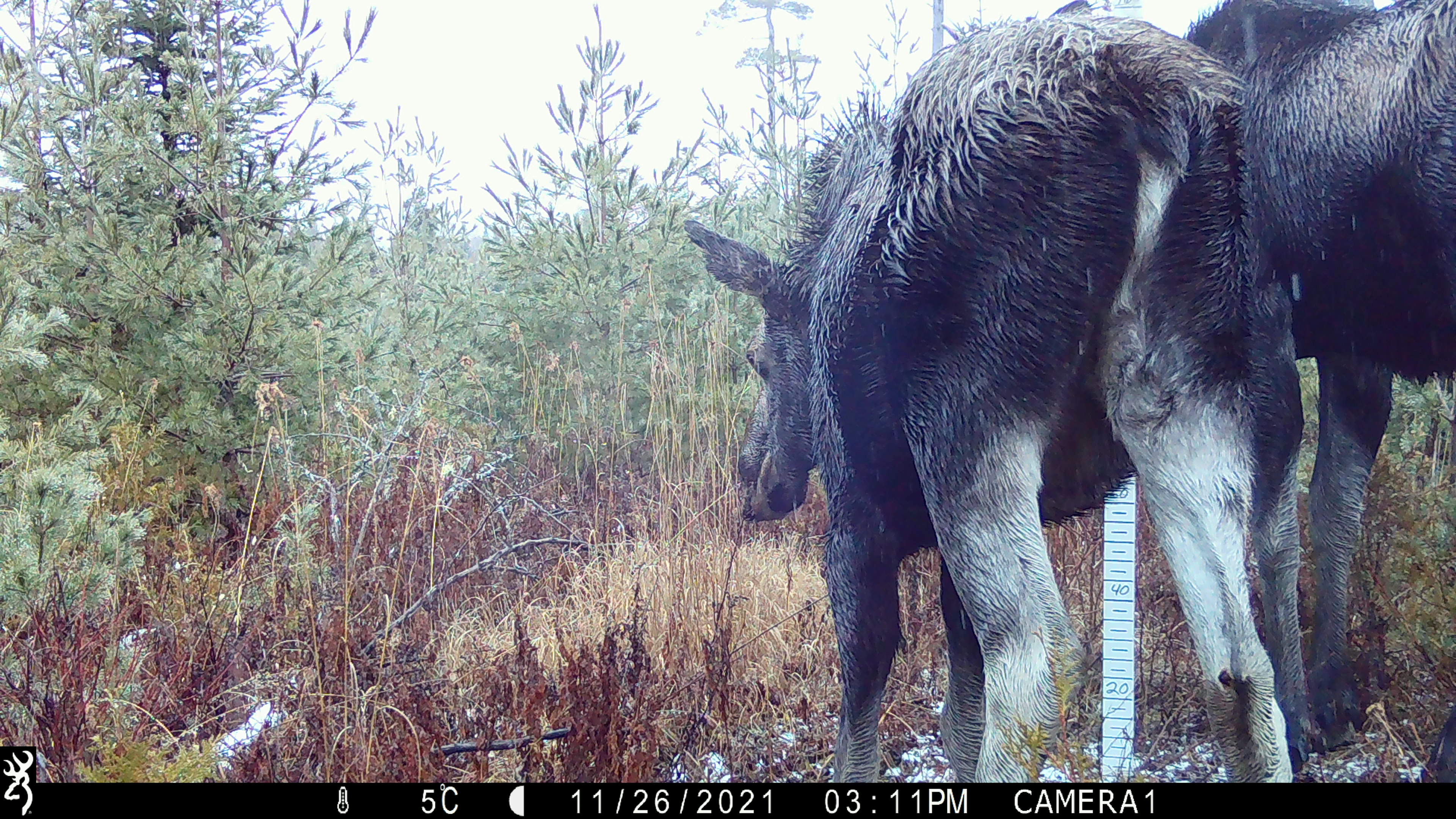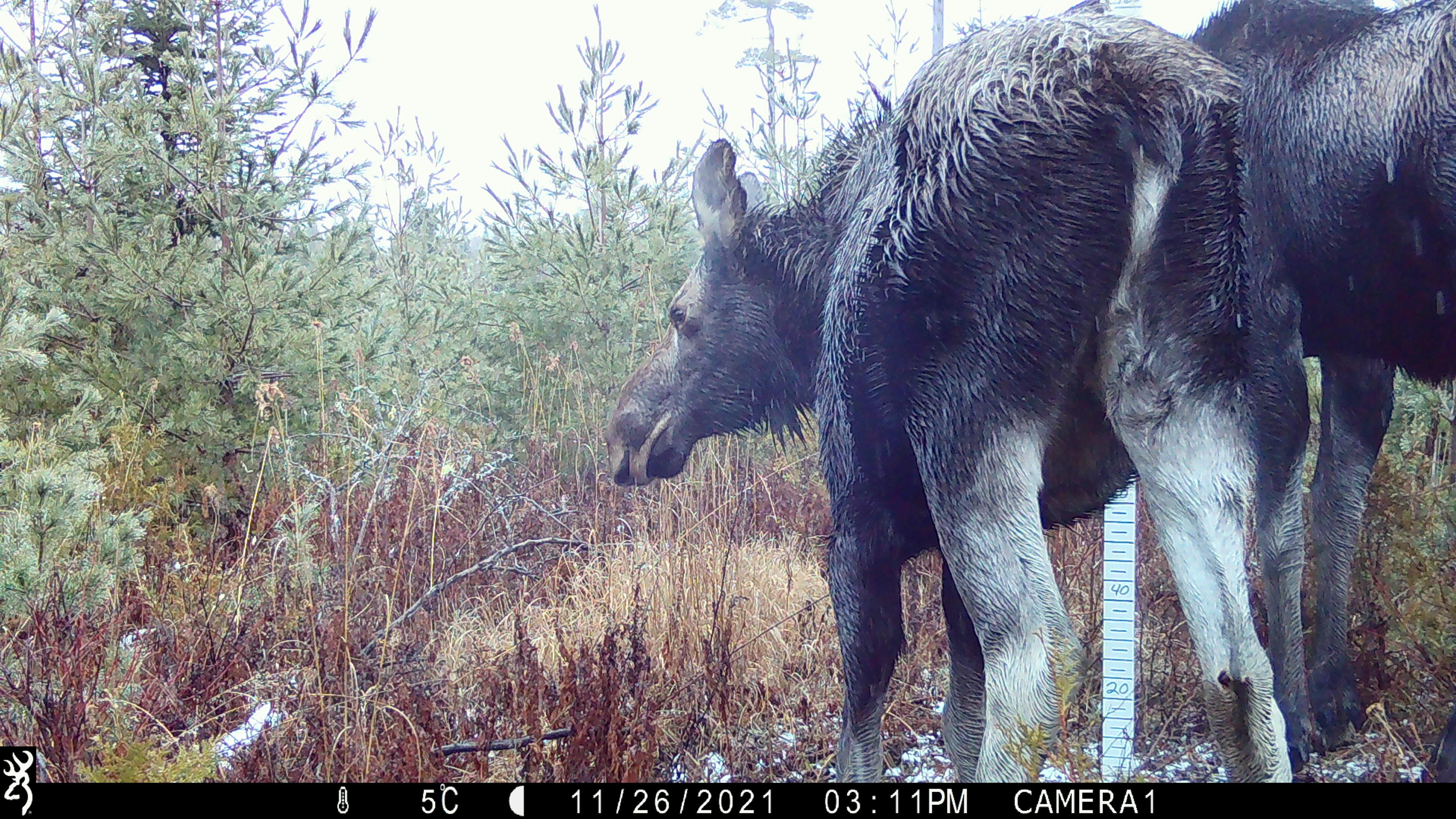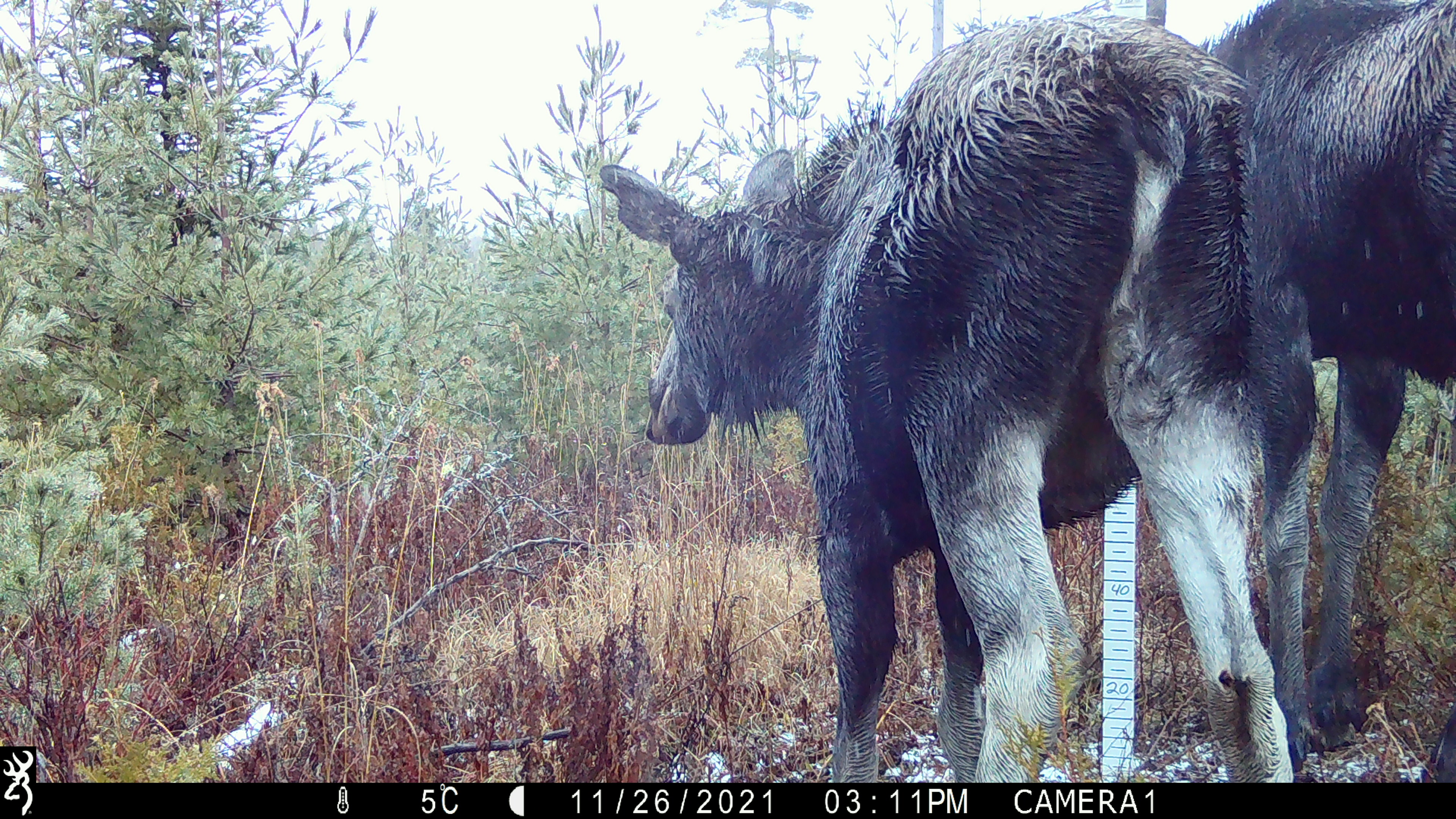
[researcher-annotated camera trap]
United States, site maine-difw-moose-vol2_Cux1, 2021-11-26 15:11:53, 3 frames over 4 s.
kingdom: Animalia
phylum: Chordata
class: Mammalia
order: Artiodactyla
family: Cervidae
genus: Alces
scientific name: Alces alces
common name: moose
Moose (Alces alces).